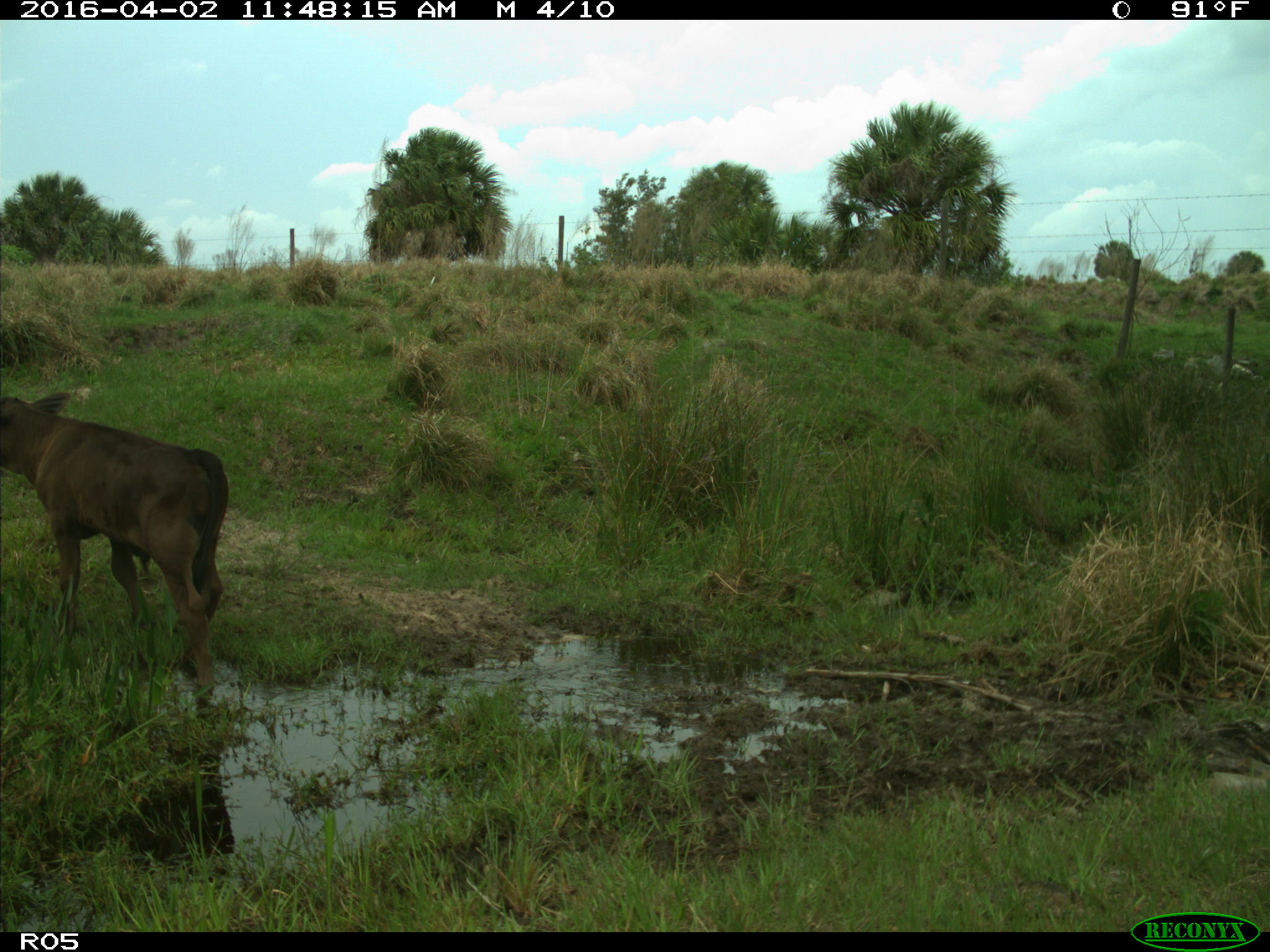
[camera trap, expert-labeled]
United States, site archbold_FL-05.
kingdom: Animalia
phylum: Chordata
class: Mammalia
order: Artiodactyla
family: Bovidae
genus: Bos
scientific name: Bos taurus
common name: domestic cow